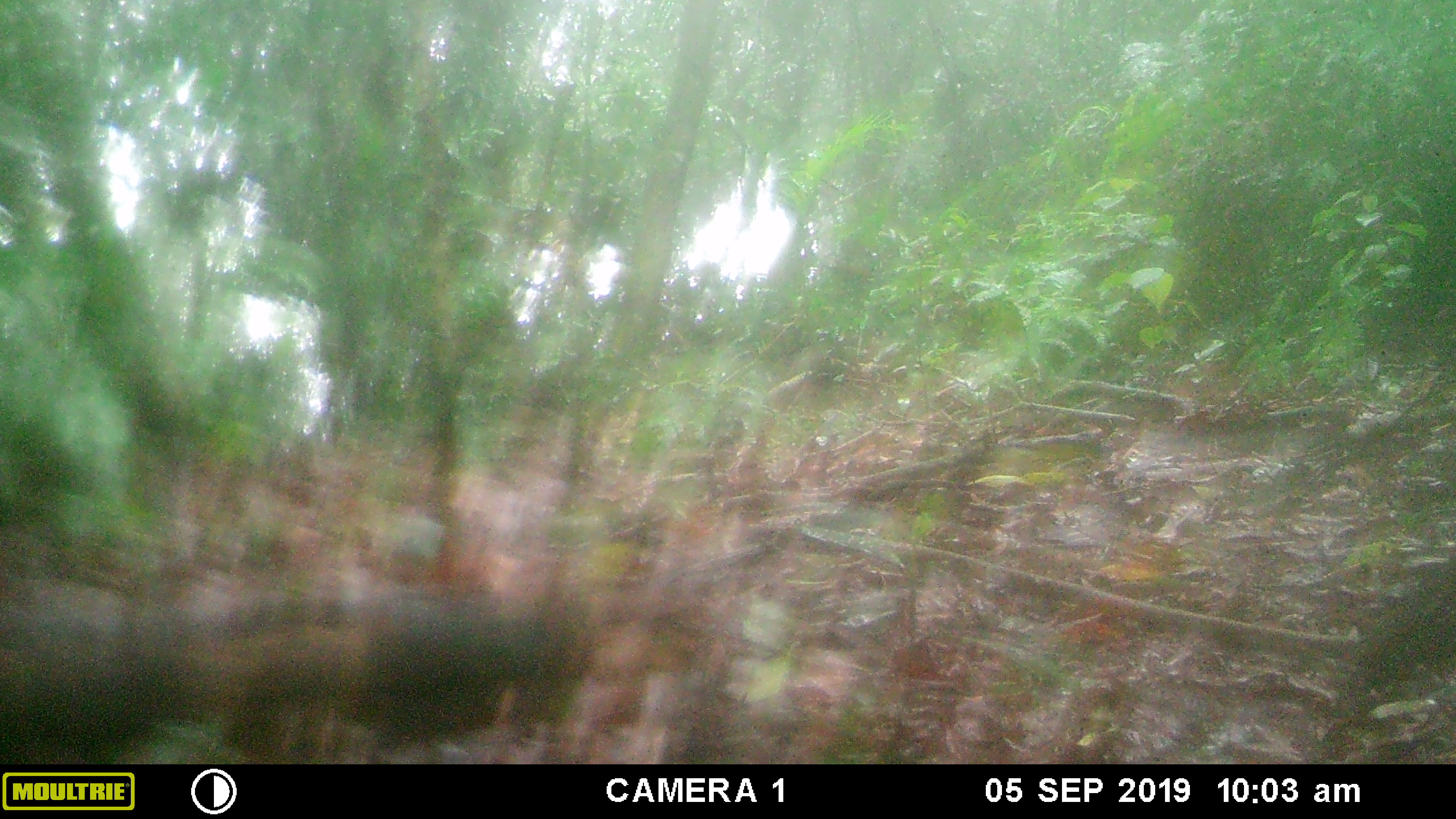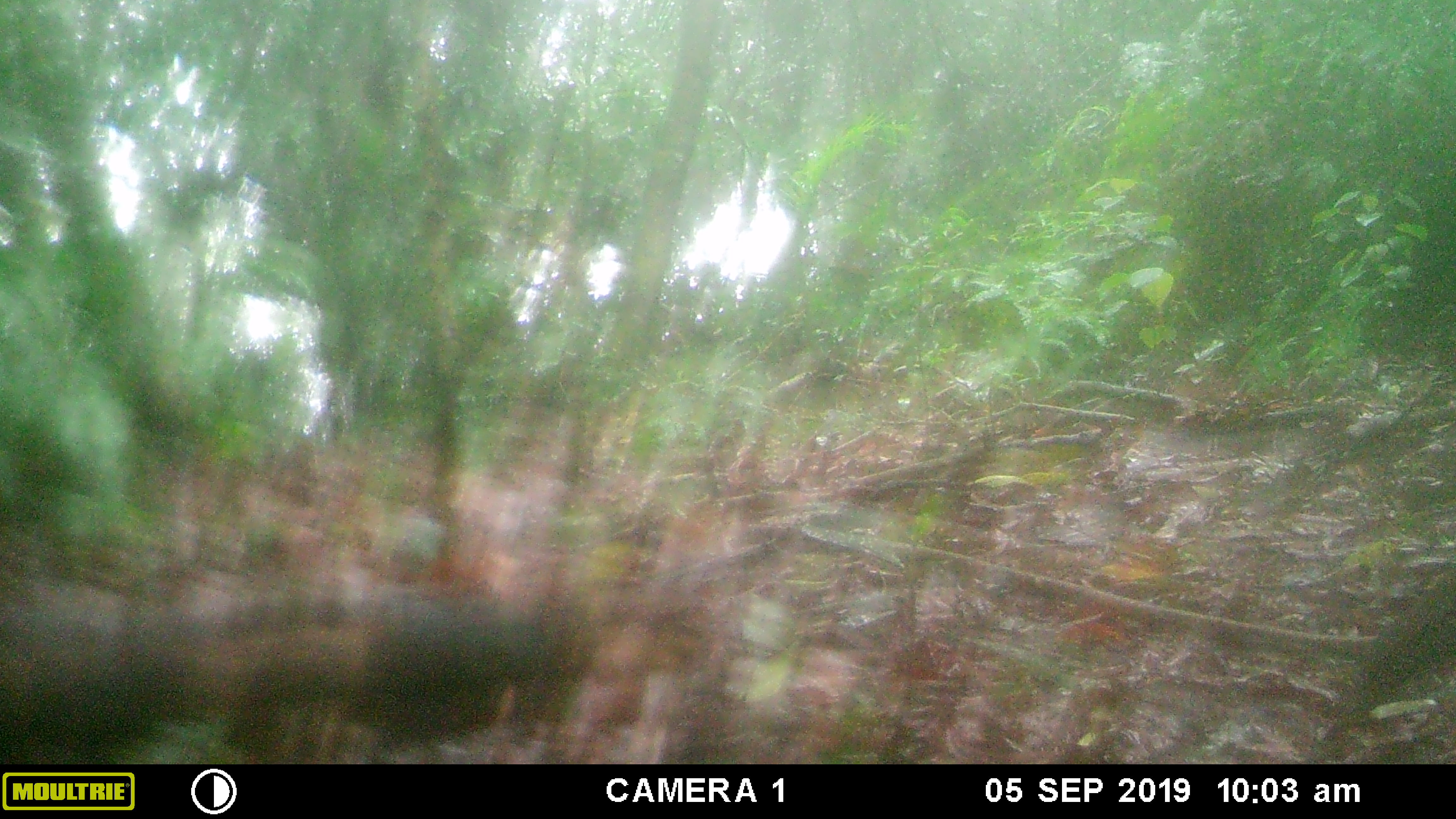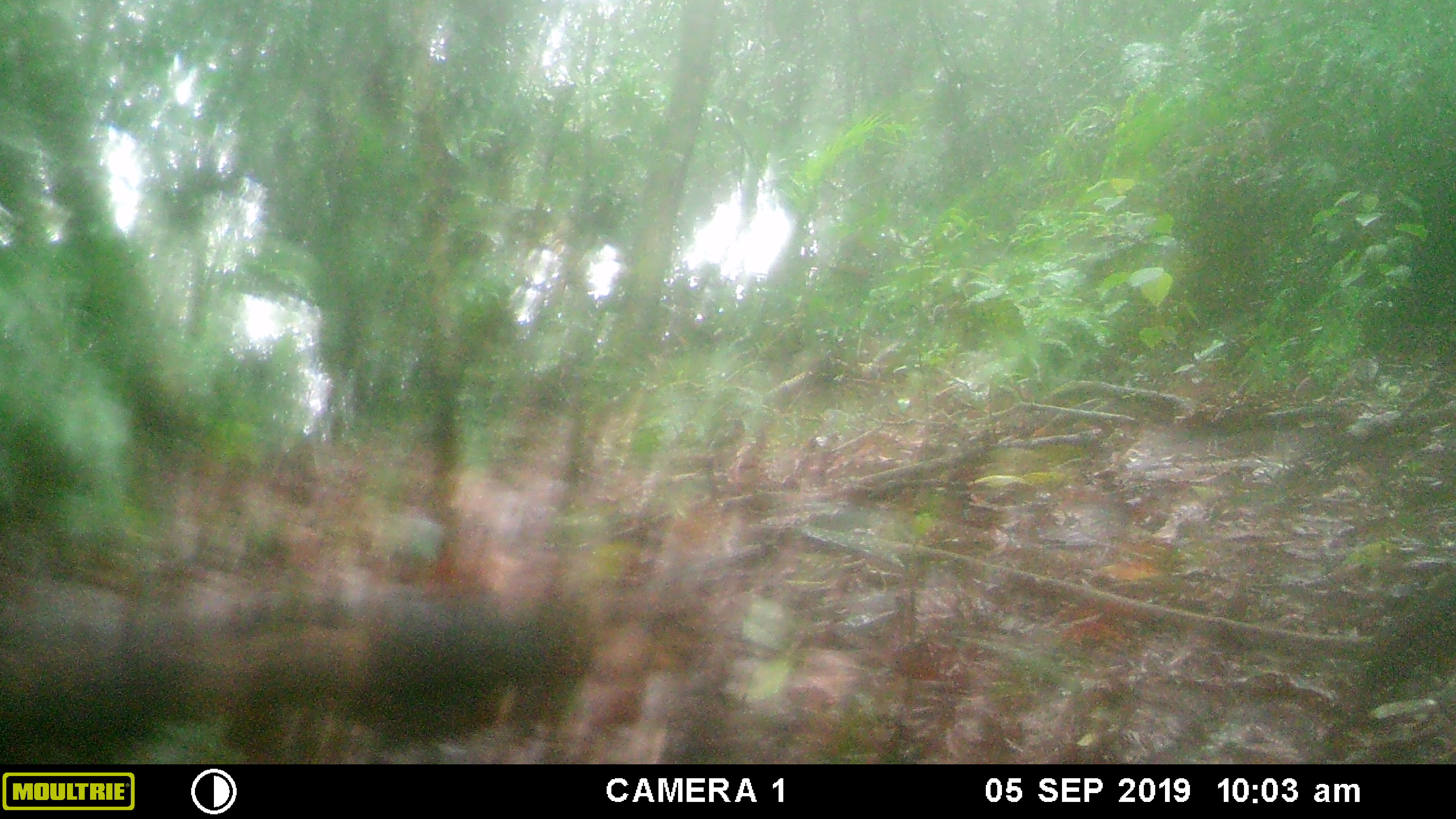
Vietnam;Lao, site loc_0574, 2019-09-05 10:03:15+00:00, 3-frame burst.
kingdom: Animalia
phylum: Chordata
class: Aves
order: Galliformes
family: Phasianidae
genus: Lophura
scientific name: Lophura nycthemera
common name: silver pheasant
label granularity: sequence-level